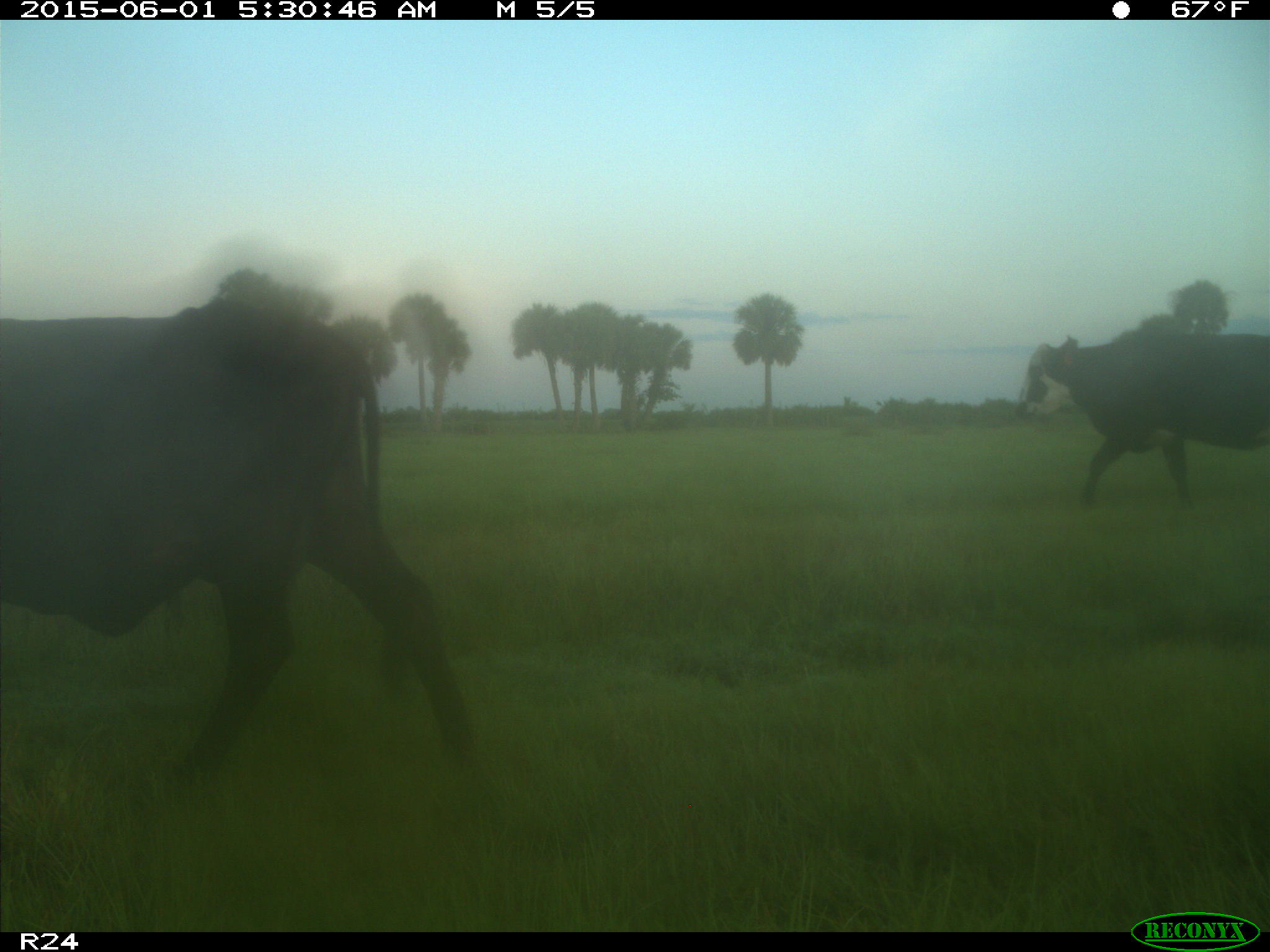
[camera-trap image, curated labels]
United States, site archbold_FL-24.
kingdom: Animalia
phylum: Chordata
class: Mammalia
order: Artiodactyla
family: Bovidae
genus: Bos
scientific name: Bos taurus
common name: domestic cow